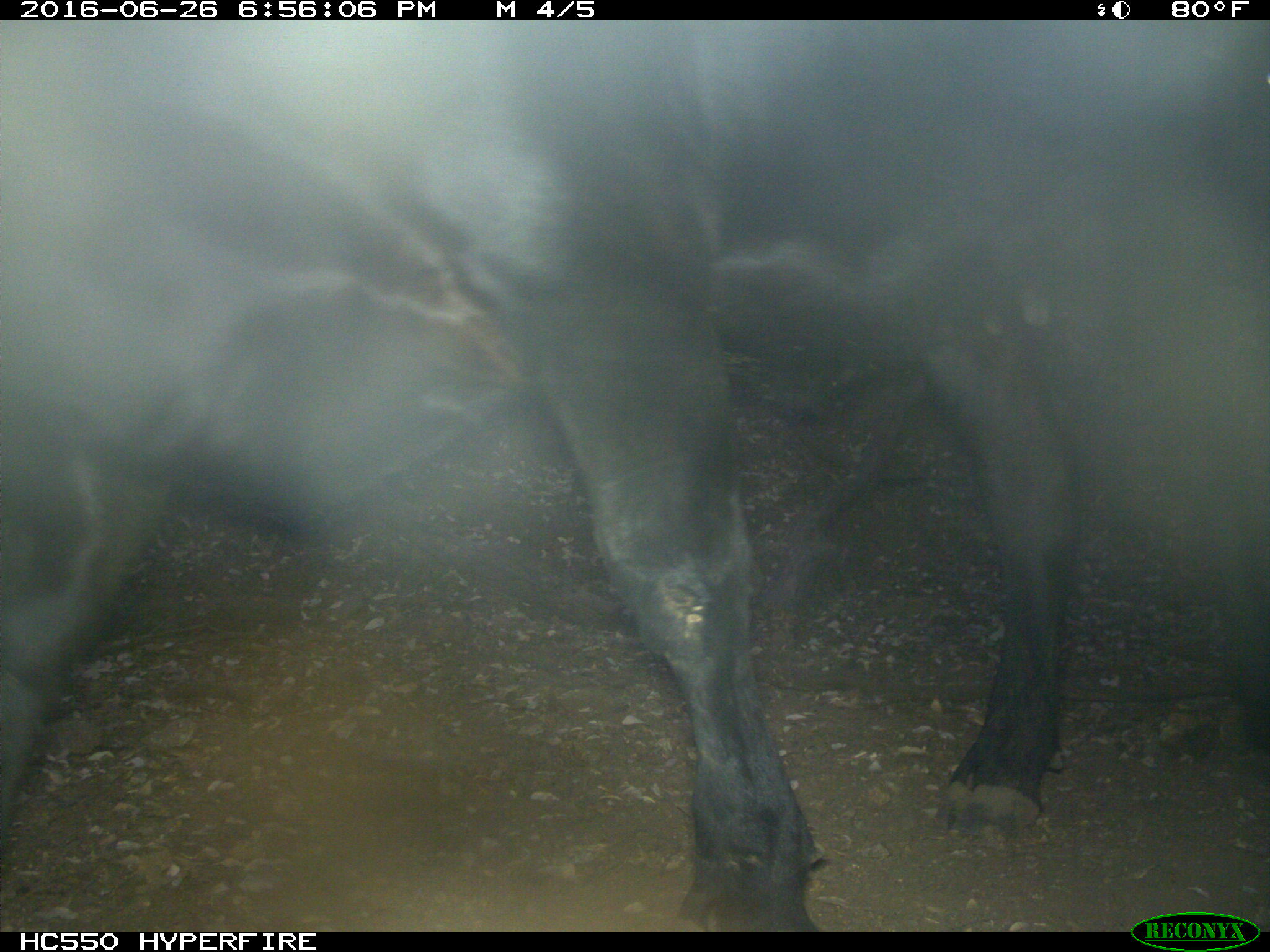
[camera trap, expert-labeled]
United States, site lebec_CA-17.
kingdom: Animalia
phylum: Chordata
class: Mammalia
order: Artiodactyla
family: Bovidae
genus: Bos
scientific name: Bos taurus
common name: domestic cow